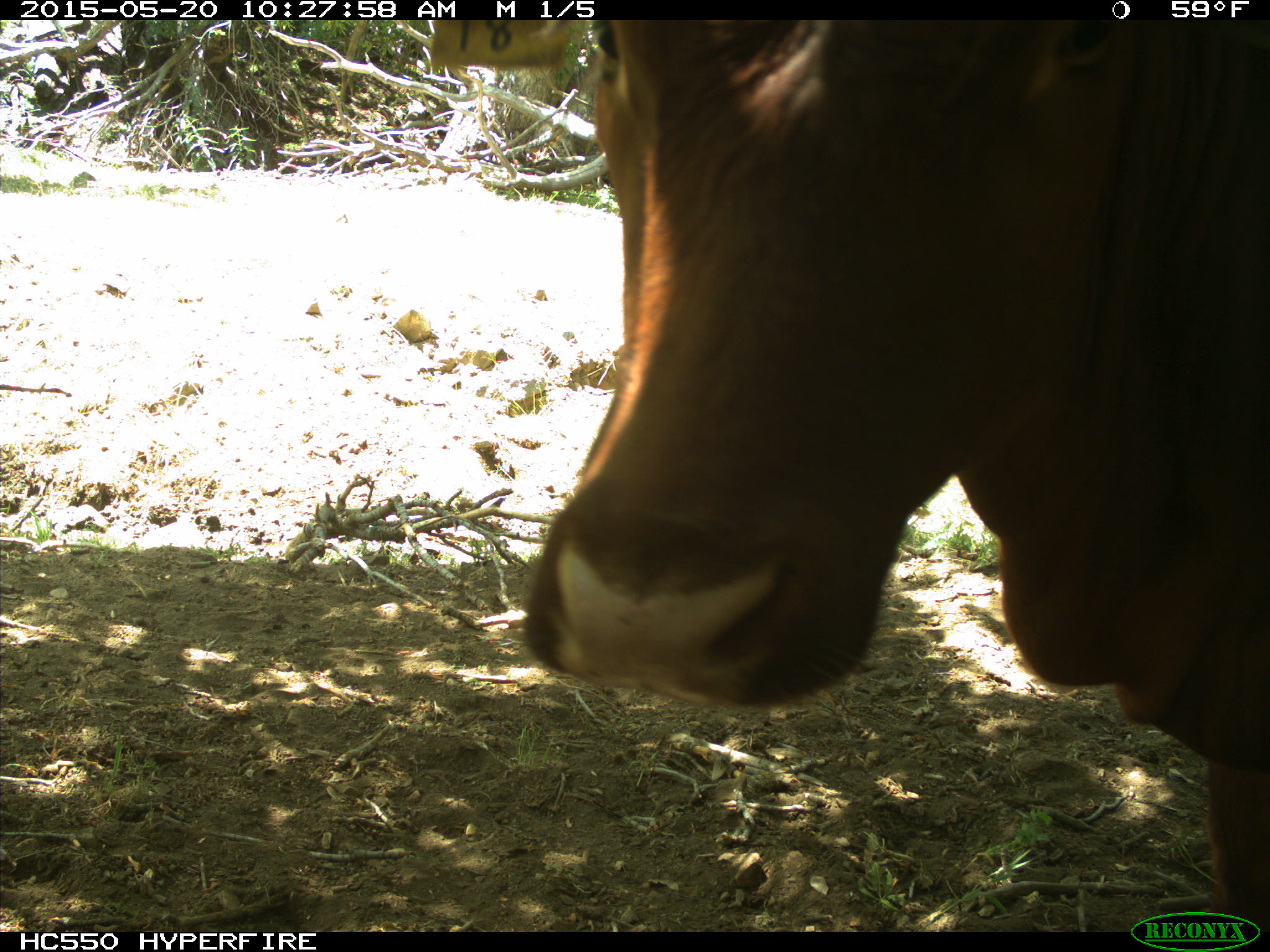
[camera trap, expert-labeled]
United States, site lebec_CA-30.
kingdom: Animalia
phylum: Chordata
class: Mammalia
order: Artiodactyla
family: Bovidae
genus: Bos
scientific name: Bos taurus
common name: domestic cow